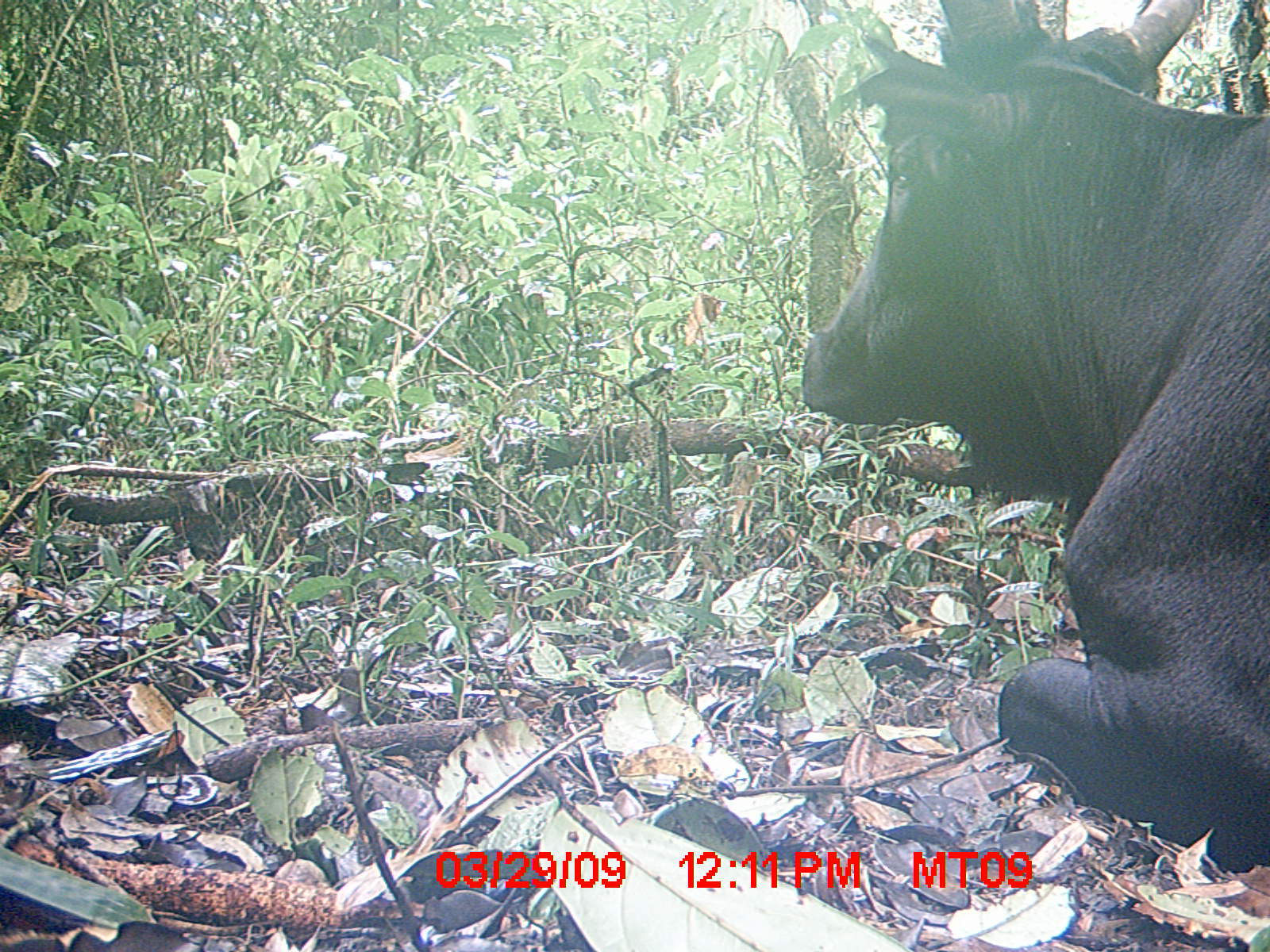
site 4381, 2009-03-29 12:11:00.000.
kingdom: Animalia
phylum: Chordata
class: Mammalia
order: Artiodactyla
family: Bovidae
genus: Bos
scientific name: Bos taurus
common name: domestic cattle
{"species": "Bos taurus (domestic cattle)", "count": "1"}